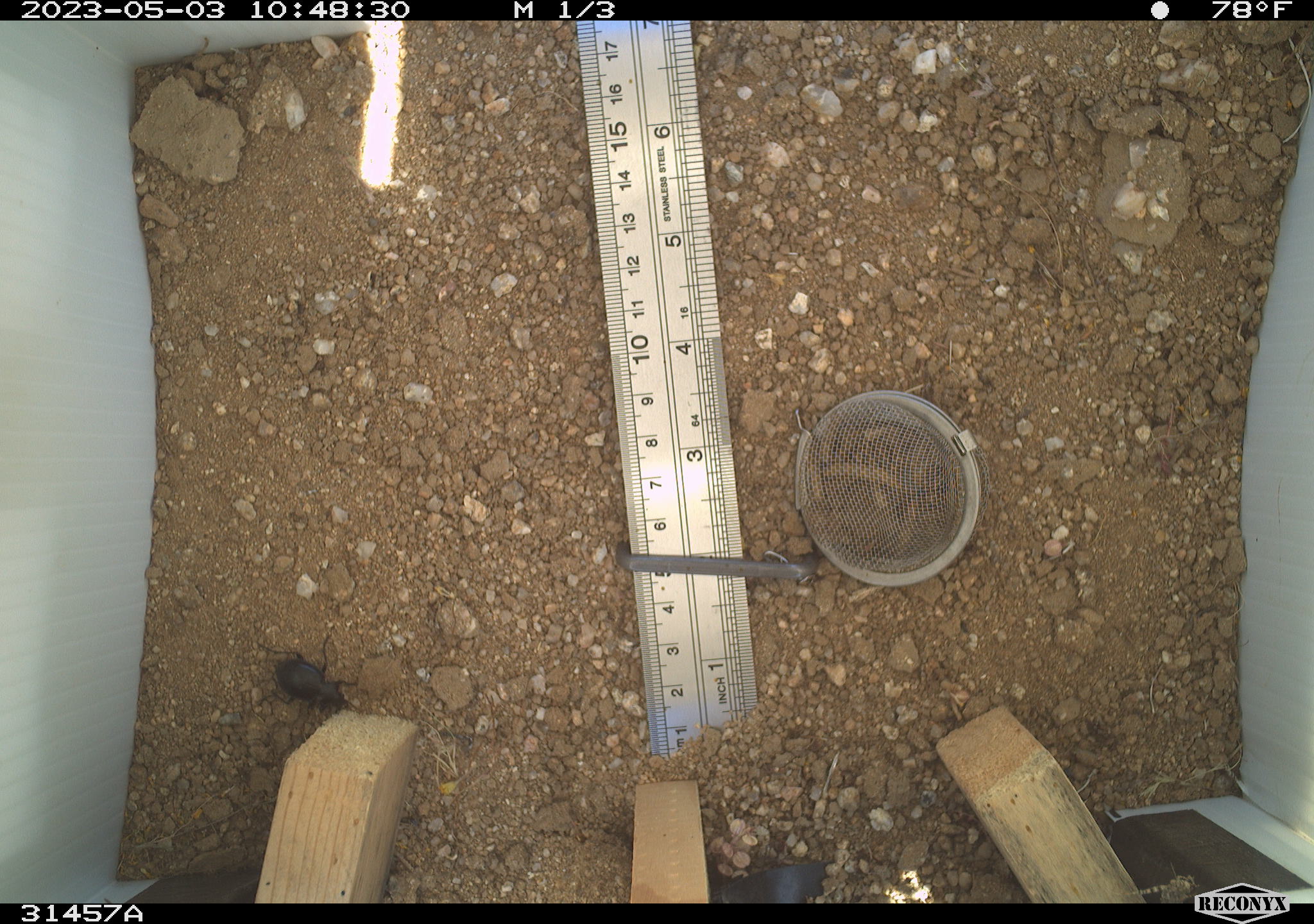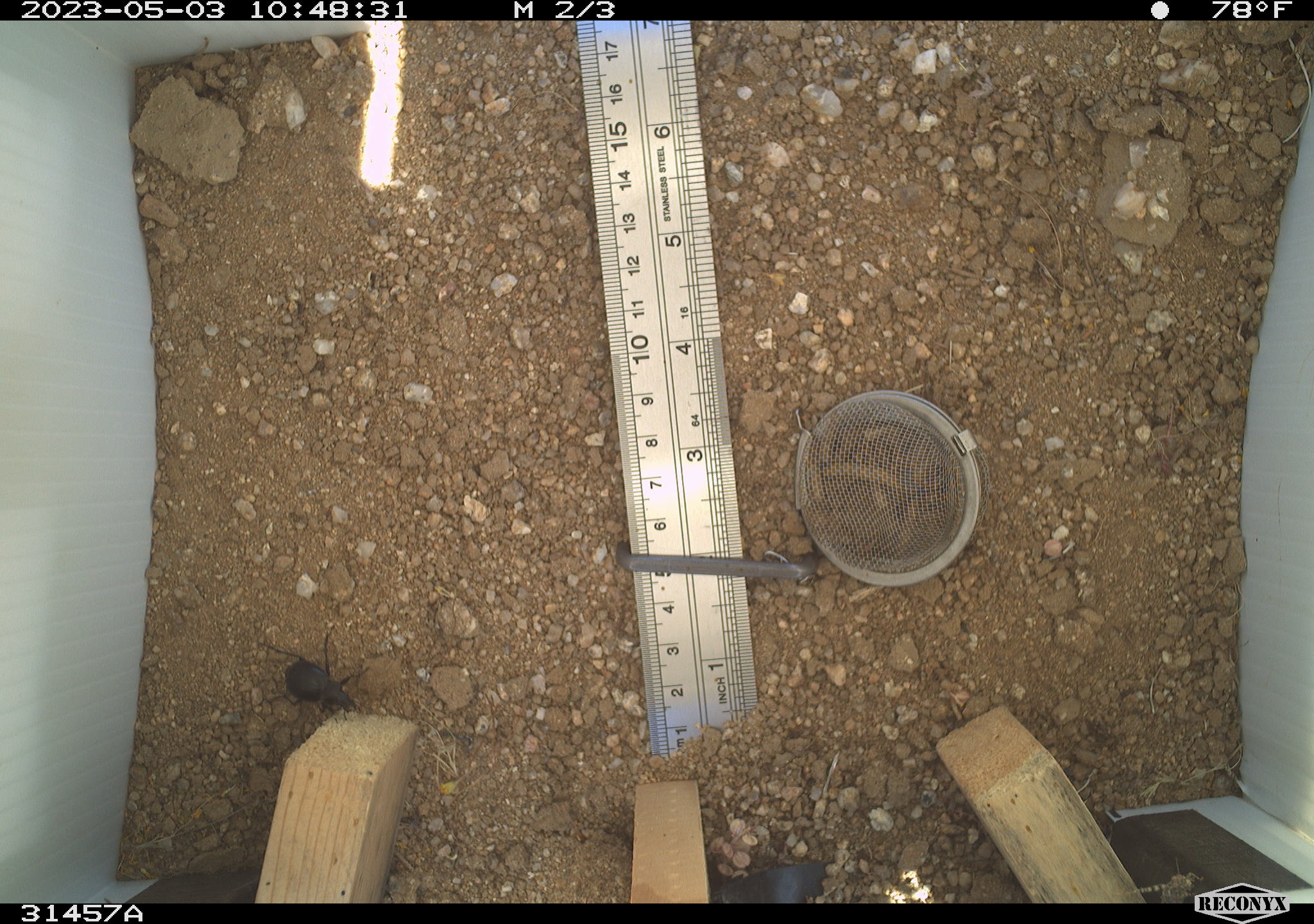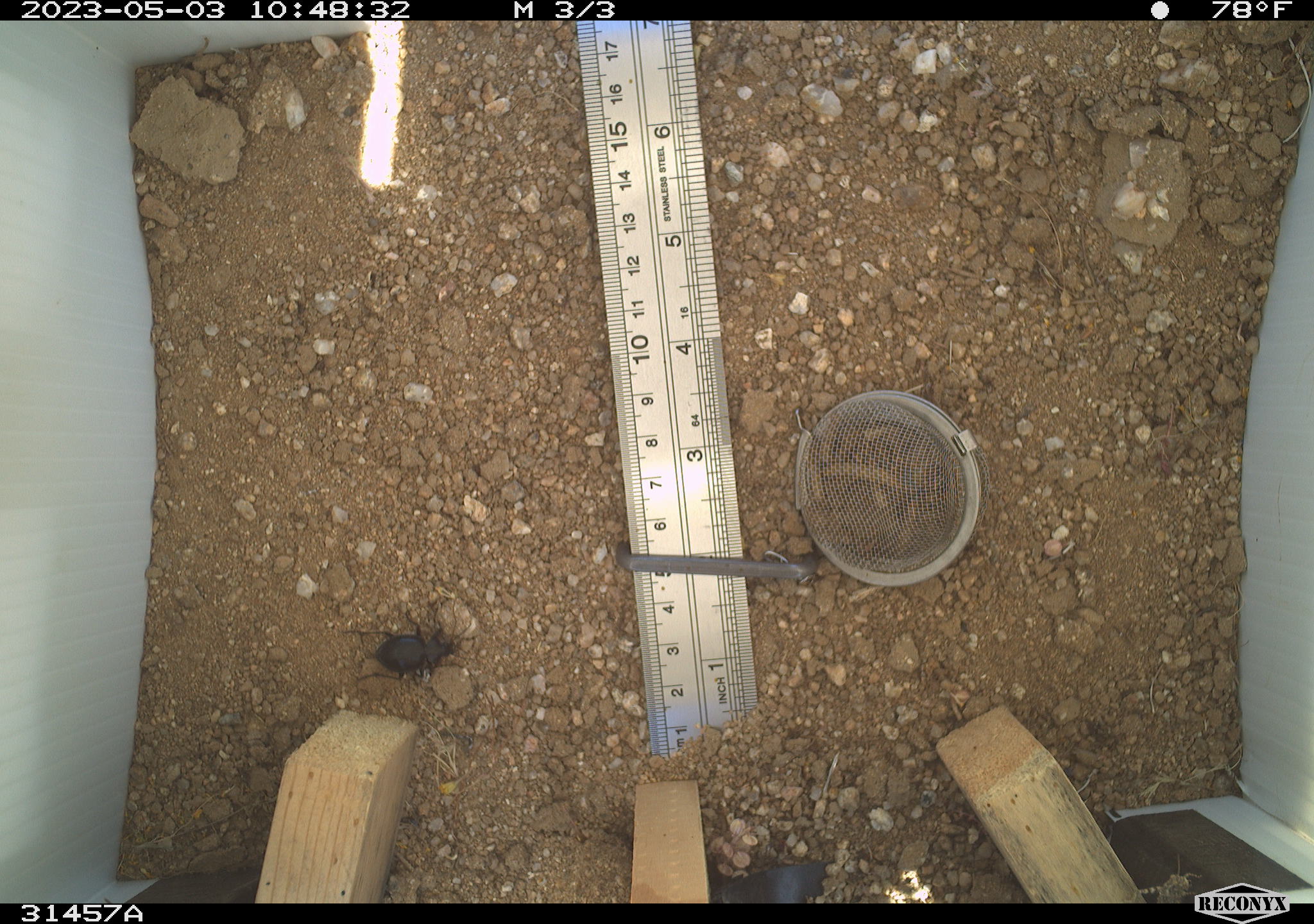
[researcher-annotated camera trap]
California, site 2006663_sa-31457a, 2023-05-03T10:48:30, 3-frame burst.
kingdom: Animalia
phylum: Arthropoda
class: Insecta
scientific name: Insecta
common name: insect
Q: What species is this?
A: Insect (Insecta).